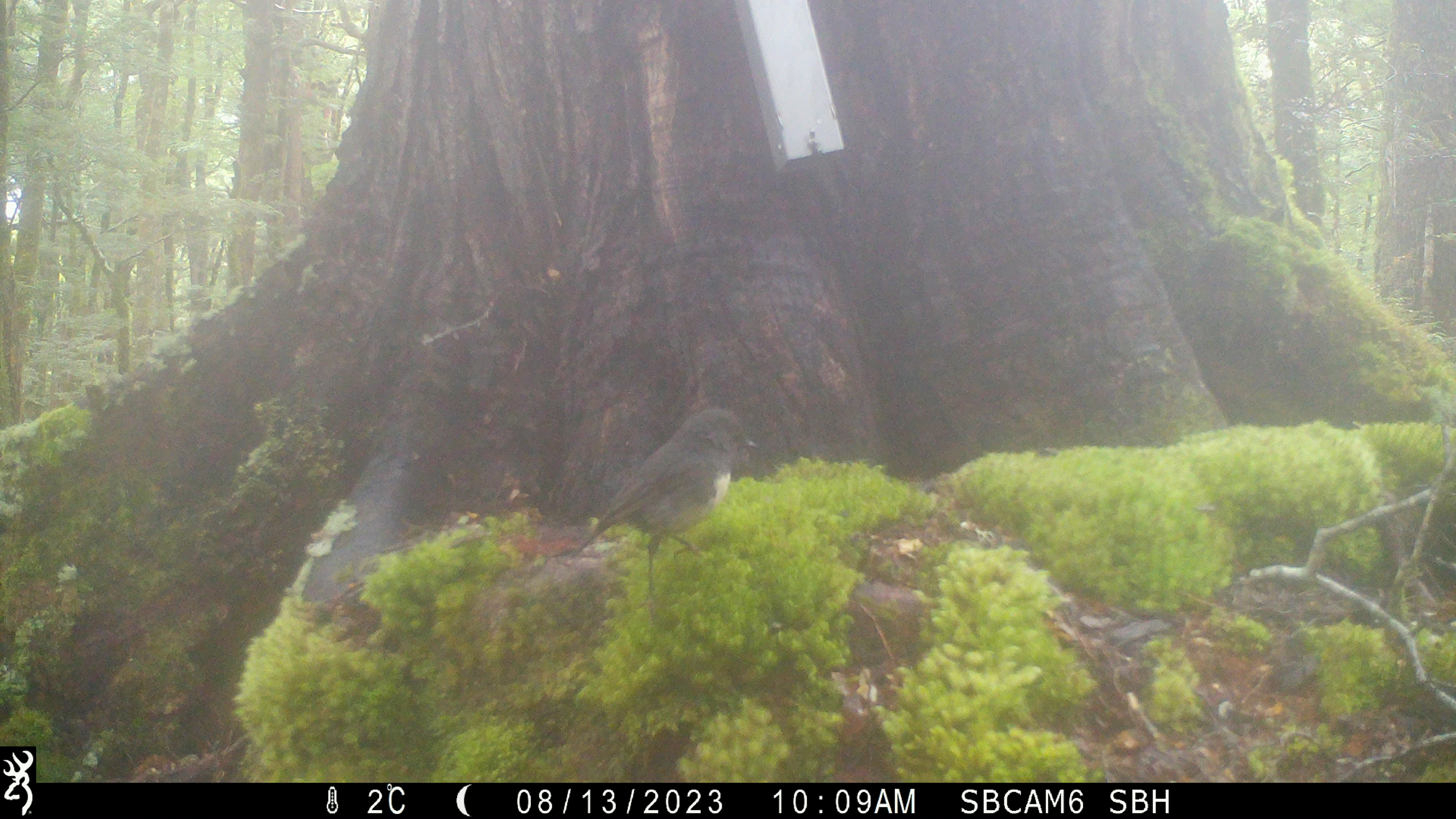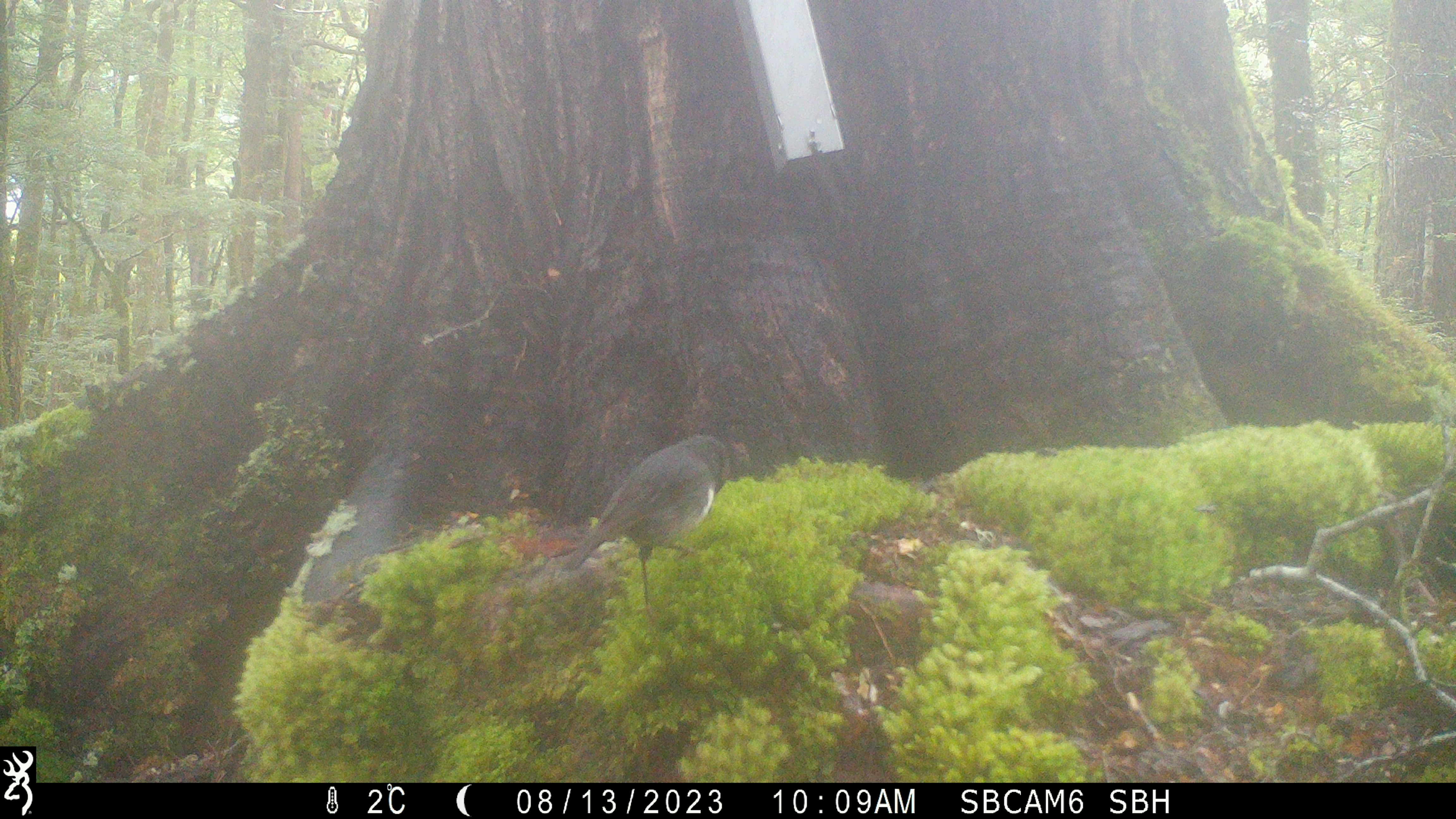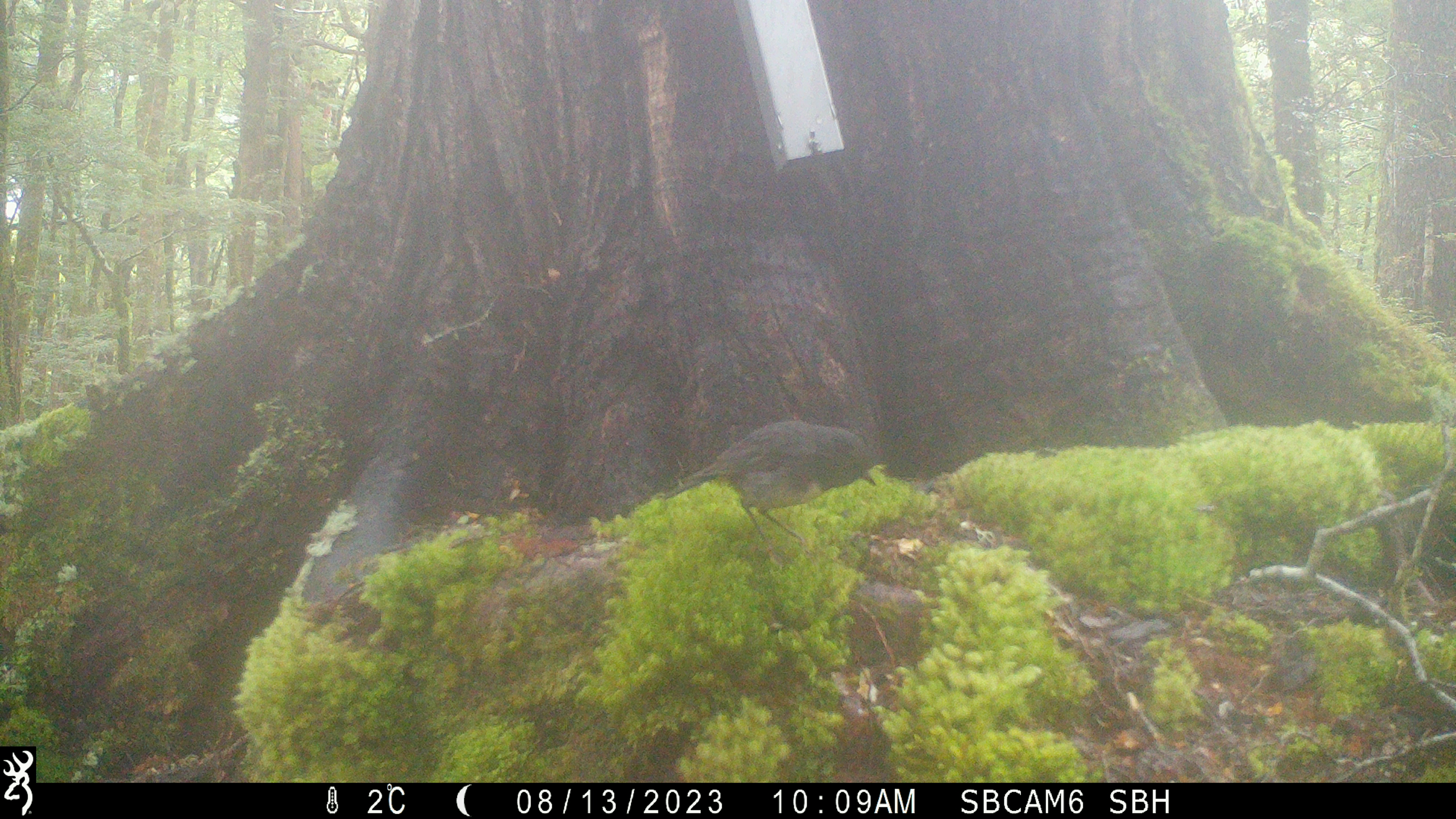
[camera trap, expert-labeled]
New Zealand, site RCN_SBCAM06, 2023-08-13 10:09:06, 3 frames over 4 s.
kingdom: Animalia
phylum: Chordata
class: Aves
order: Passeriformes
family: Petroicidae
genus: Petroica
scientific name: Petroica australis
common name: new zealand robin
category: robin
Robin (new zealand robin) (Petroica australis).